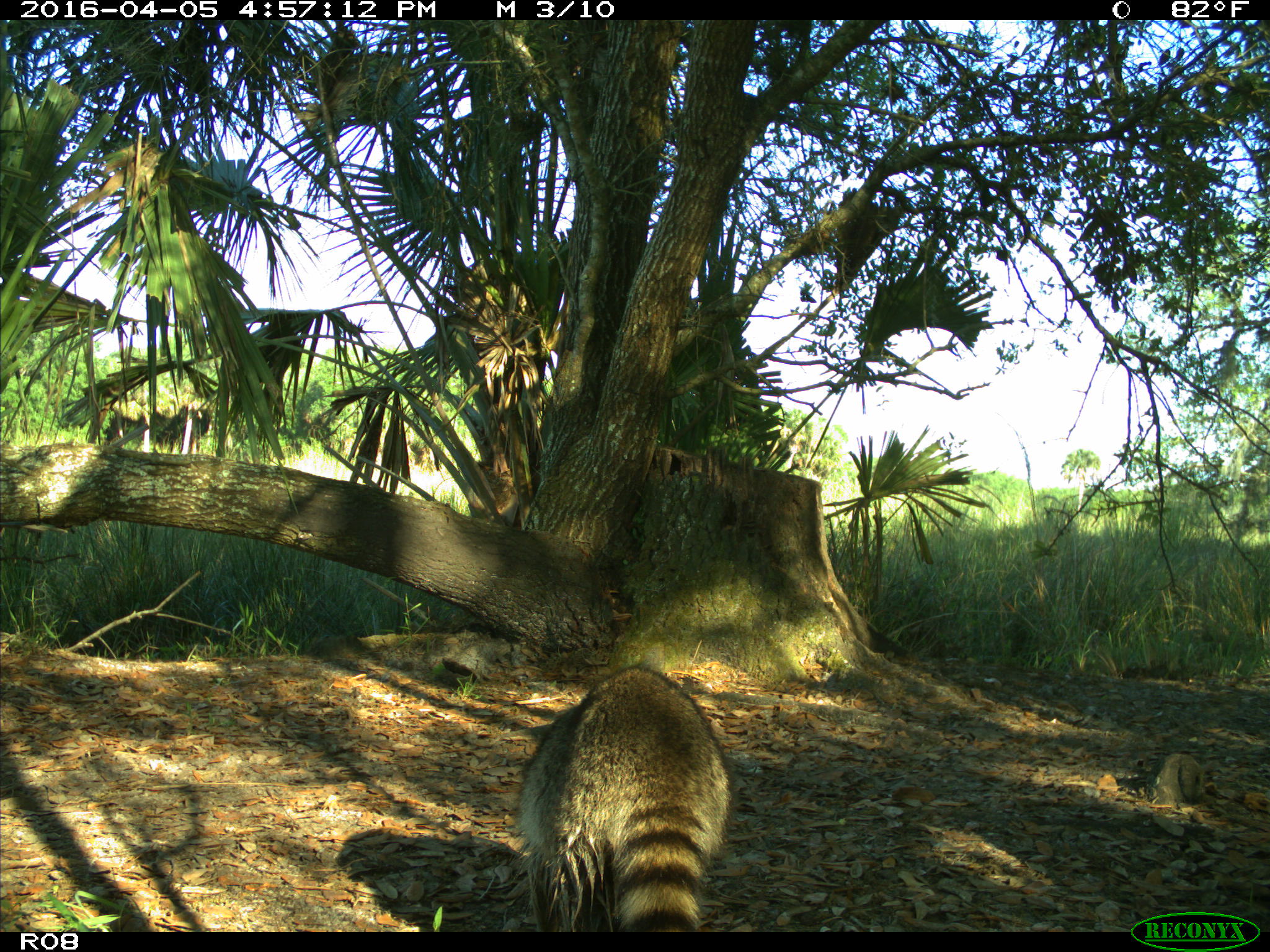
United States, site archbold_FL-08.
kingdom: Animalia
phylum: Chordata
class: Mammalia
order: Carnivora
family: Procyonidae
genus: Procyon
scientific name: Procyon lotor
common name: common raccoon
Procyon lotor (common raccoon).